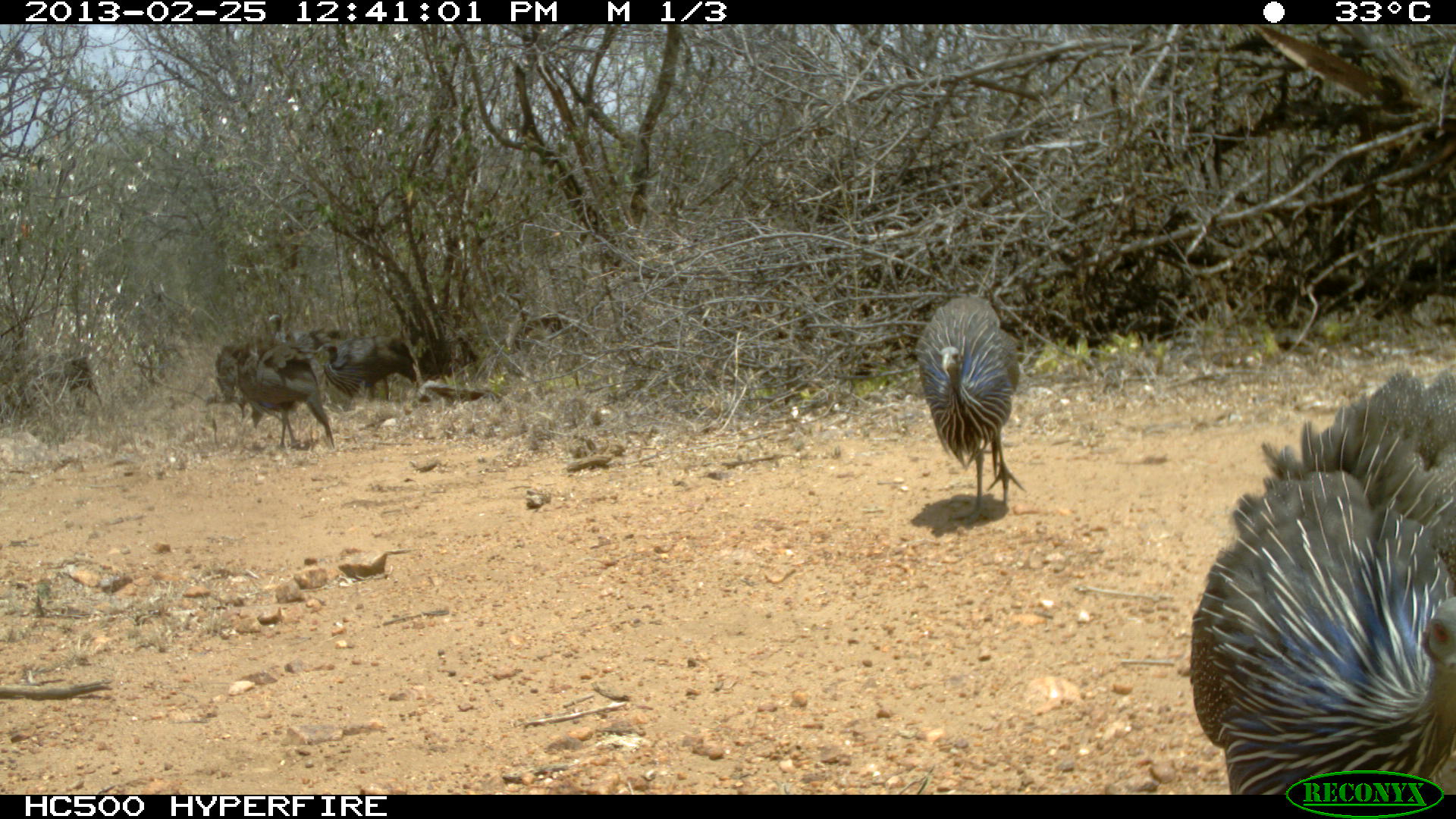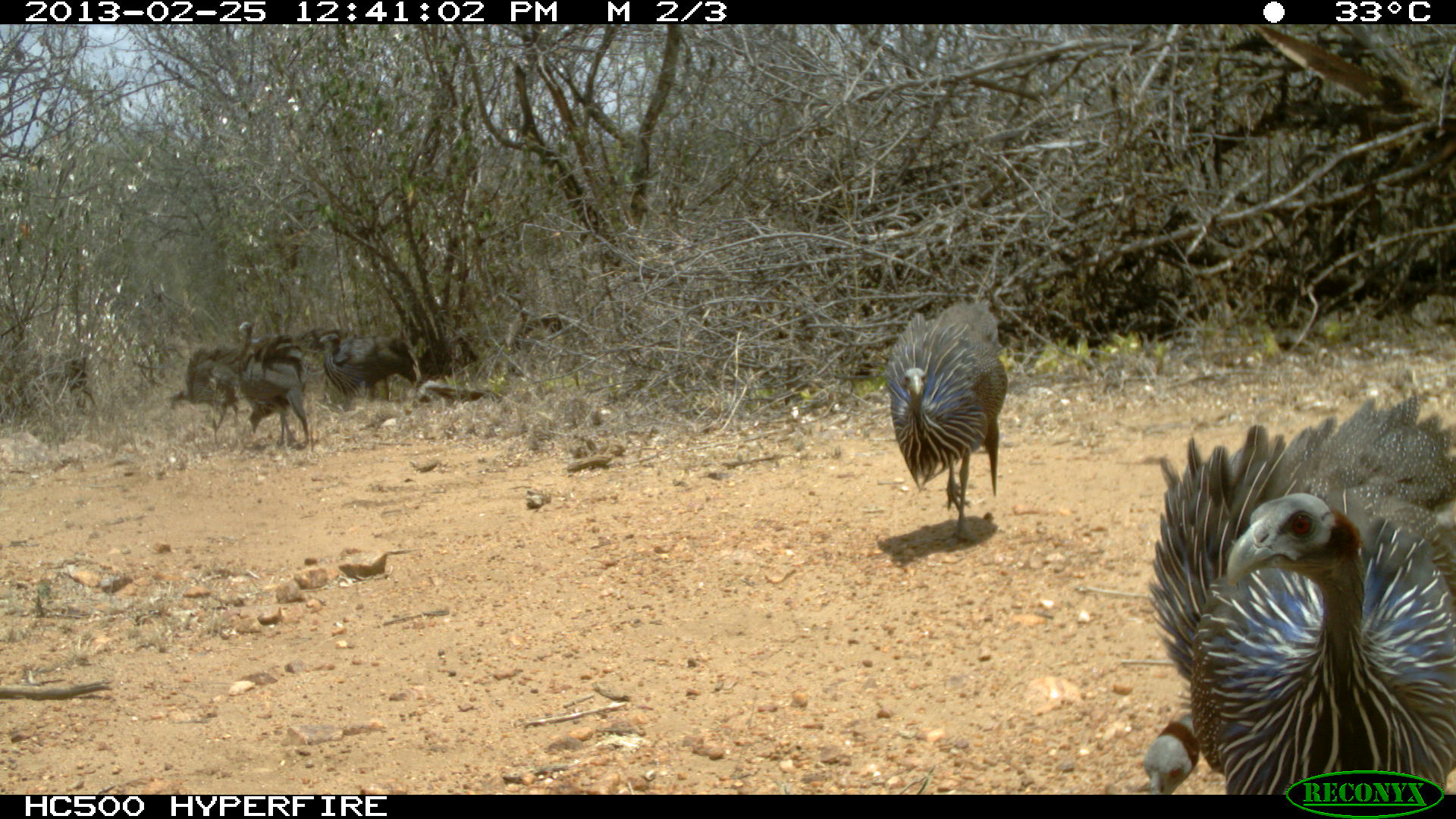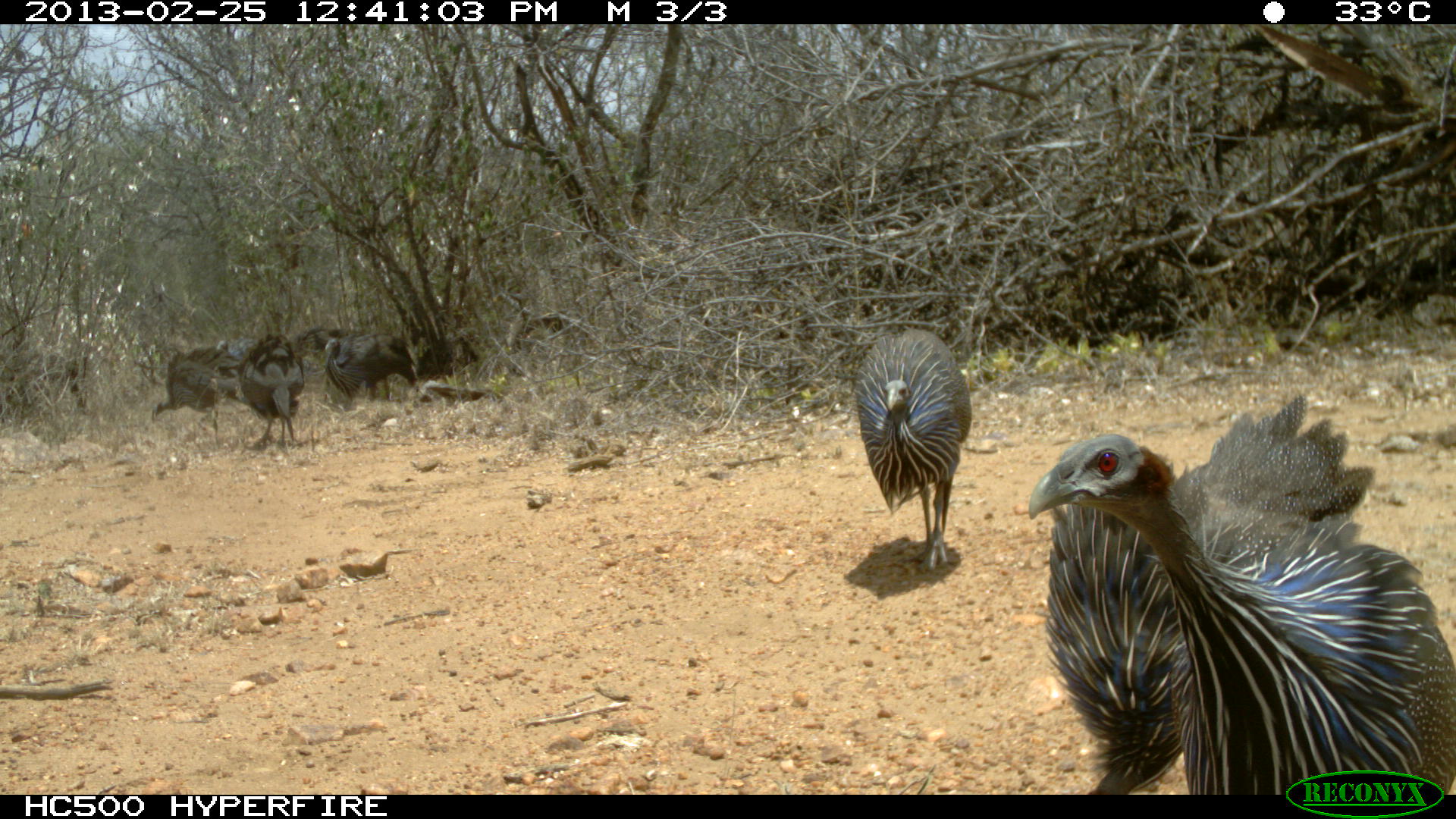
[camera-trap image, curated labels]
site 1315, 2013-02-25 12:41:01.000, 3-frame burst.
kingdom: Animalia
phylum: Chordata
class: Aves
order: Galliformes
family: Numididae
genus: Acryllium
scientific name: Acryllium vulturinum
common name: vulturine guineafowl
Acryllium vulturinum (vulturine guineafowl), count 8.